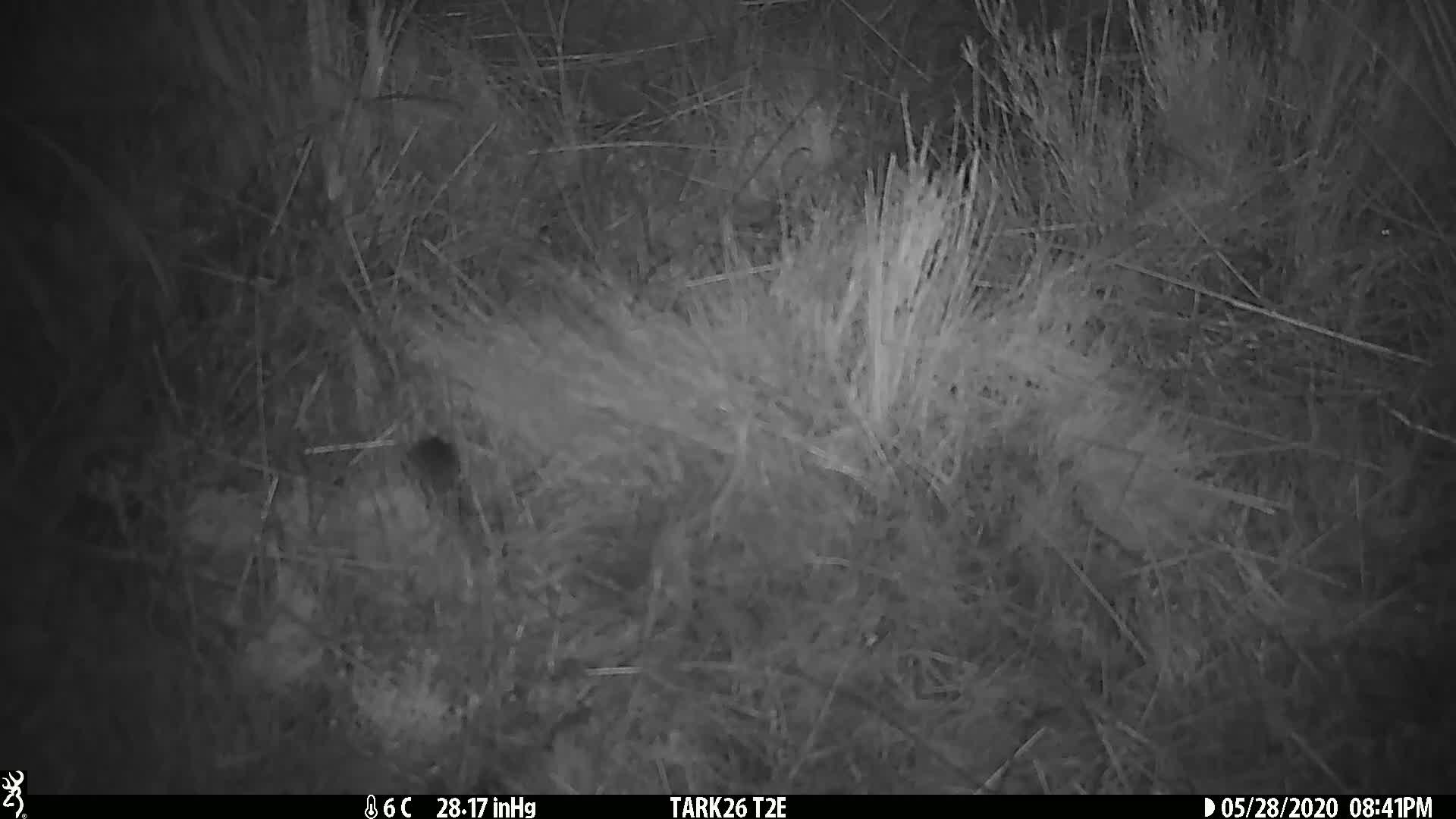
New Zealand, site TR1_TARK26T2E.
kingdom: Animalia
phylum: Chordata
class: Mammalia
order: Rodentia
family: Muridae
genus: Mus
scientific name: Mus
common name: mouse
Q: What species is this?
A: Mouse (Mus).